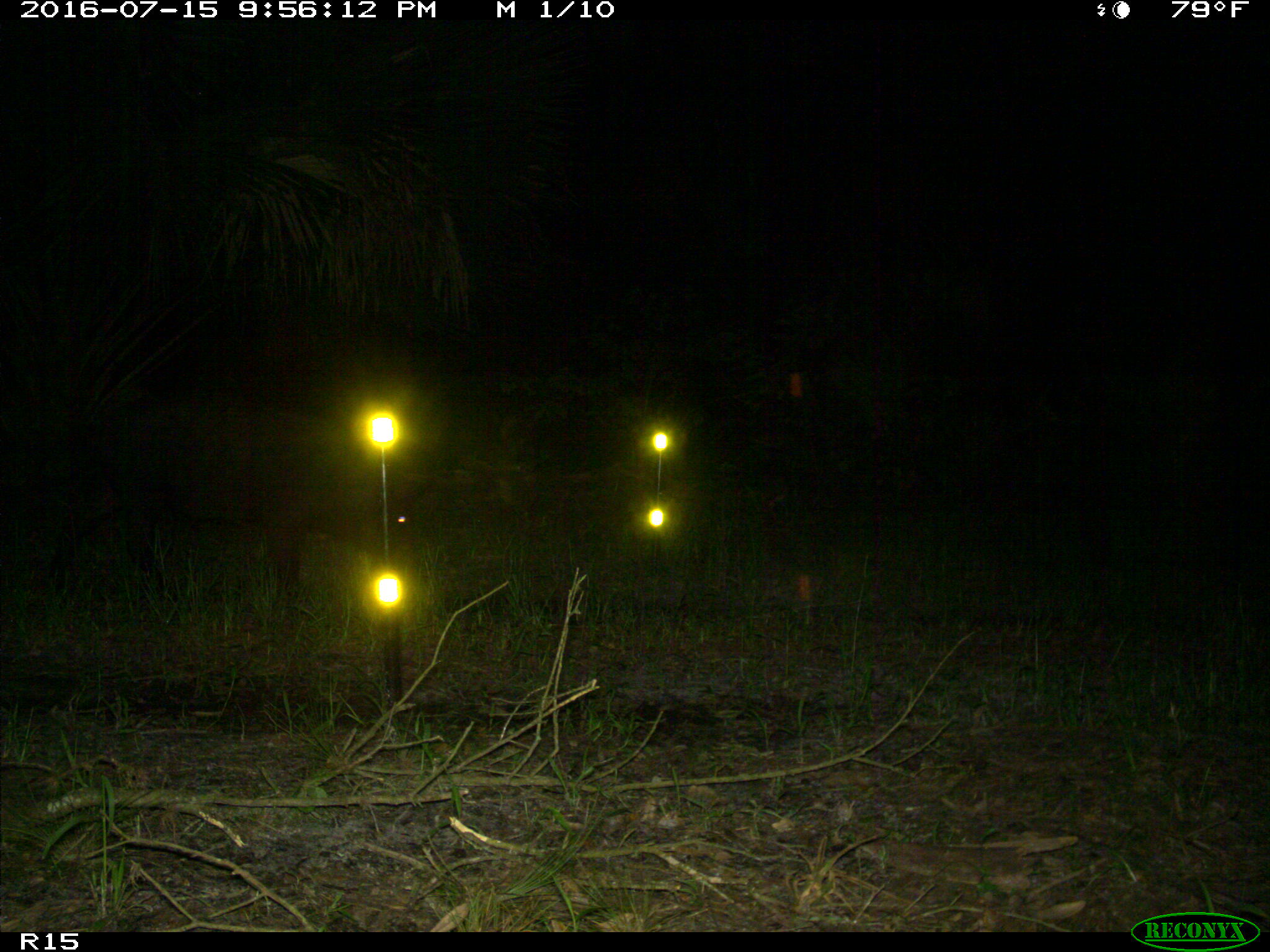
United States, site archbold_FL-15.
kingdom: Animalia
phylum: Chordata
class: Mammalia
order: Artiodactyla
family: Suidae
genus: Sus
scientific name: Sus scrofa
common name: wild boar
Sus scrofa (wild boar).